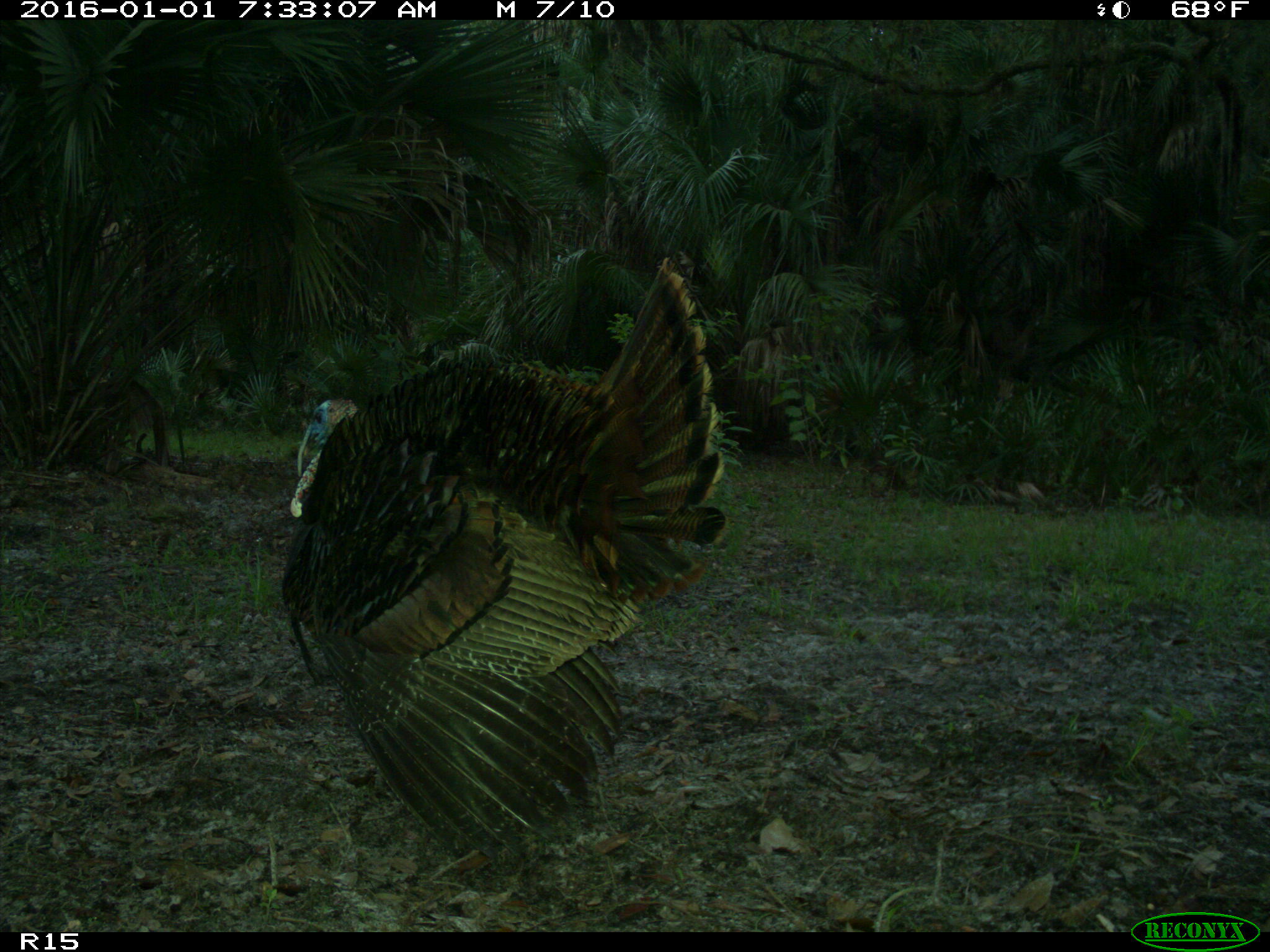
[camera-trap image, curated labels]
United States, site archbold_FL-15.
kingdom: Animalia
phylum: Chordata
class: Aves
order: Galliformes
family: Phasianidae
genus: Meleagris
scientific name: Meleagris gallopavo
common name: wild turkey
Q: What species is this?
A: Meleagris gallopavo (wild turkey).